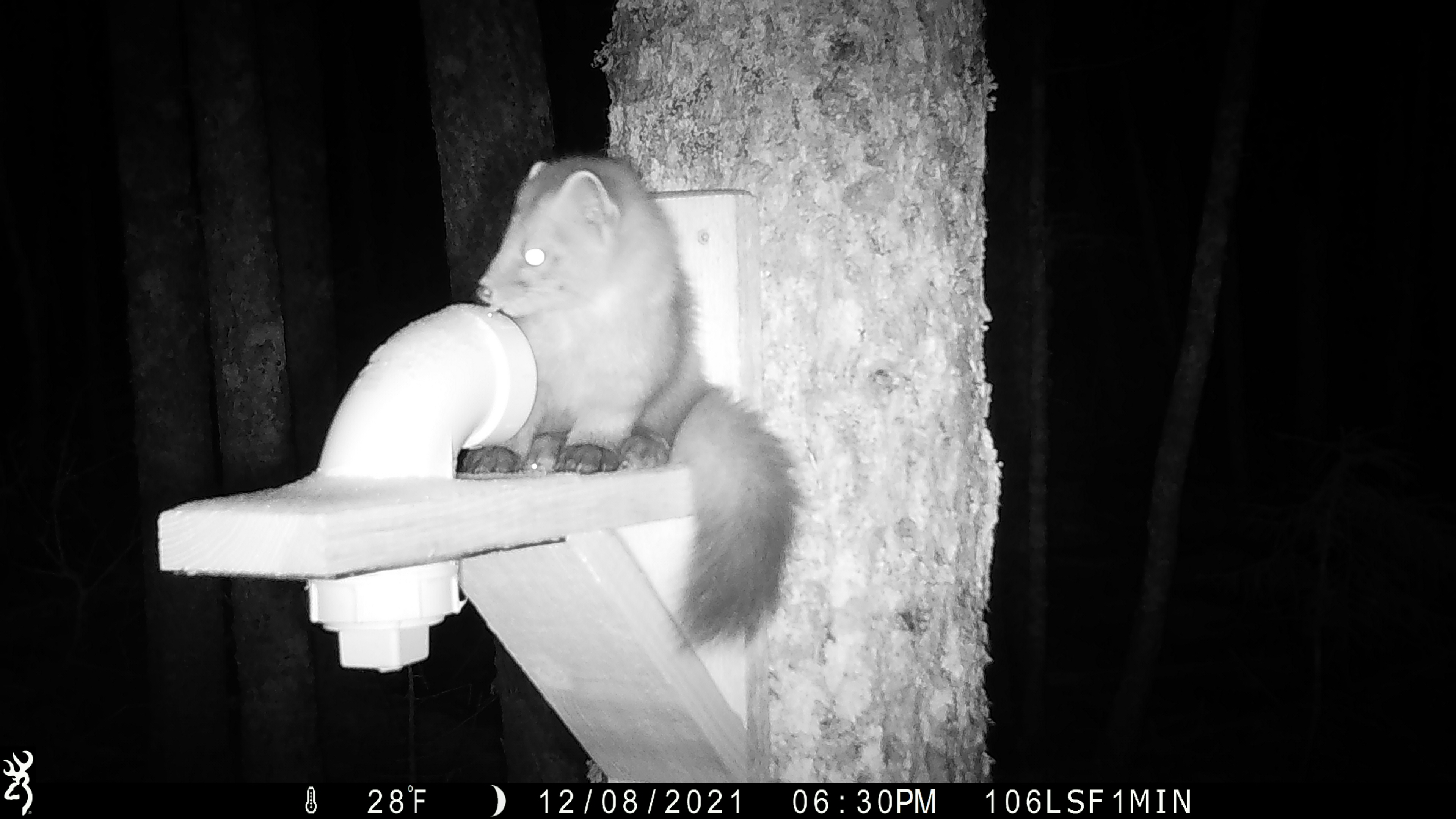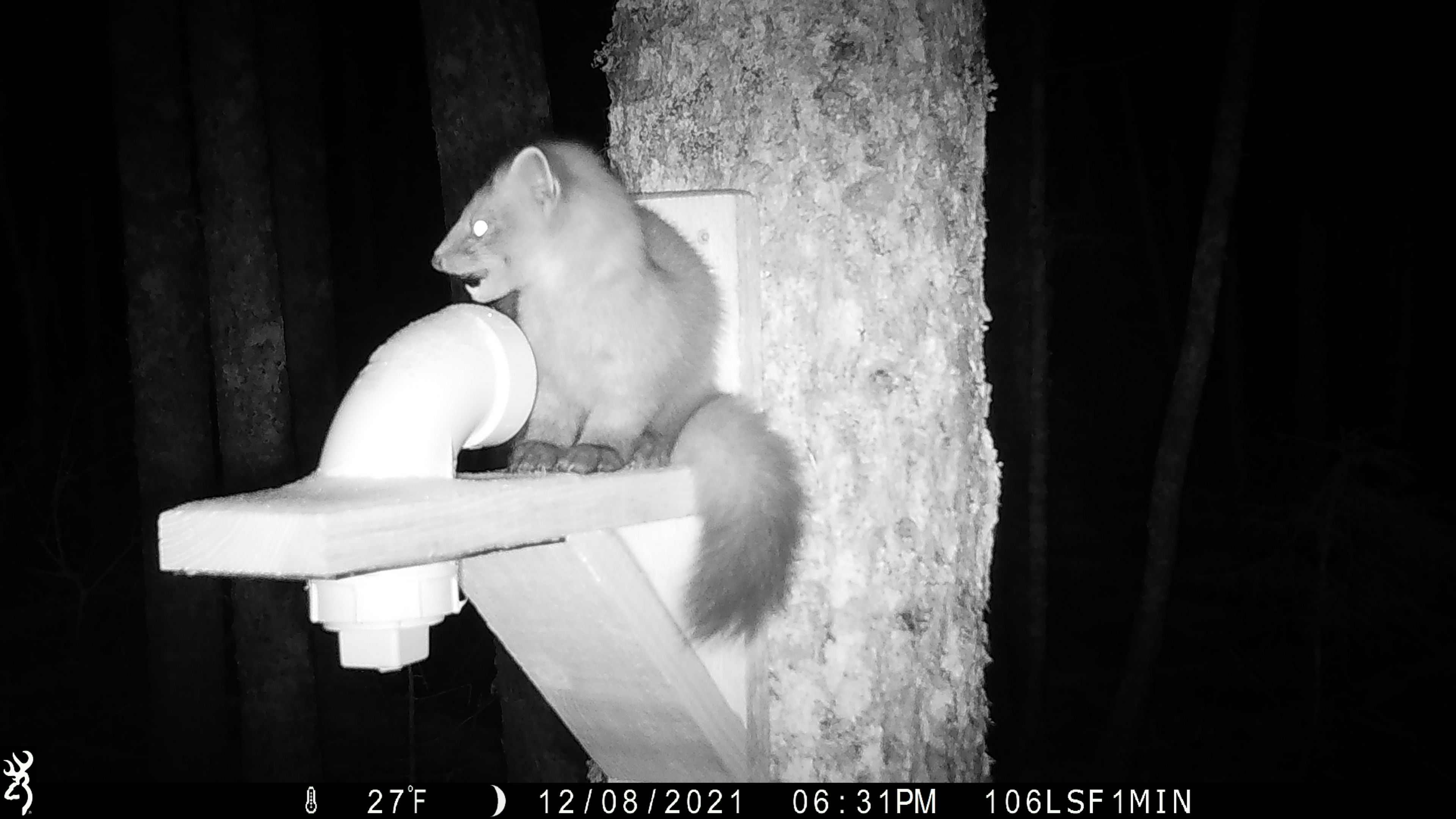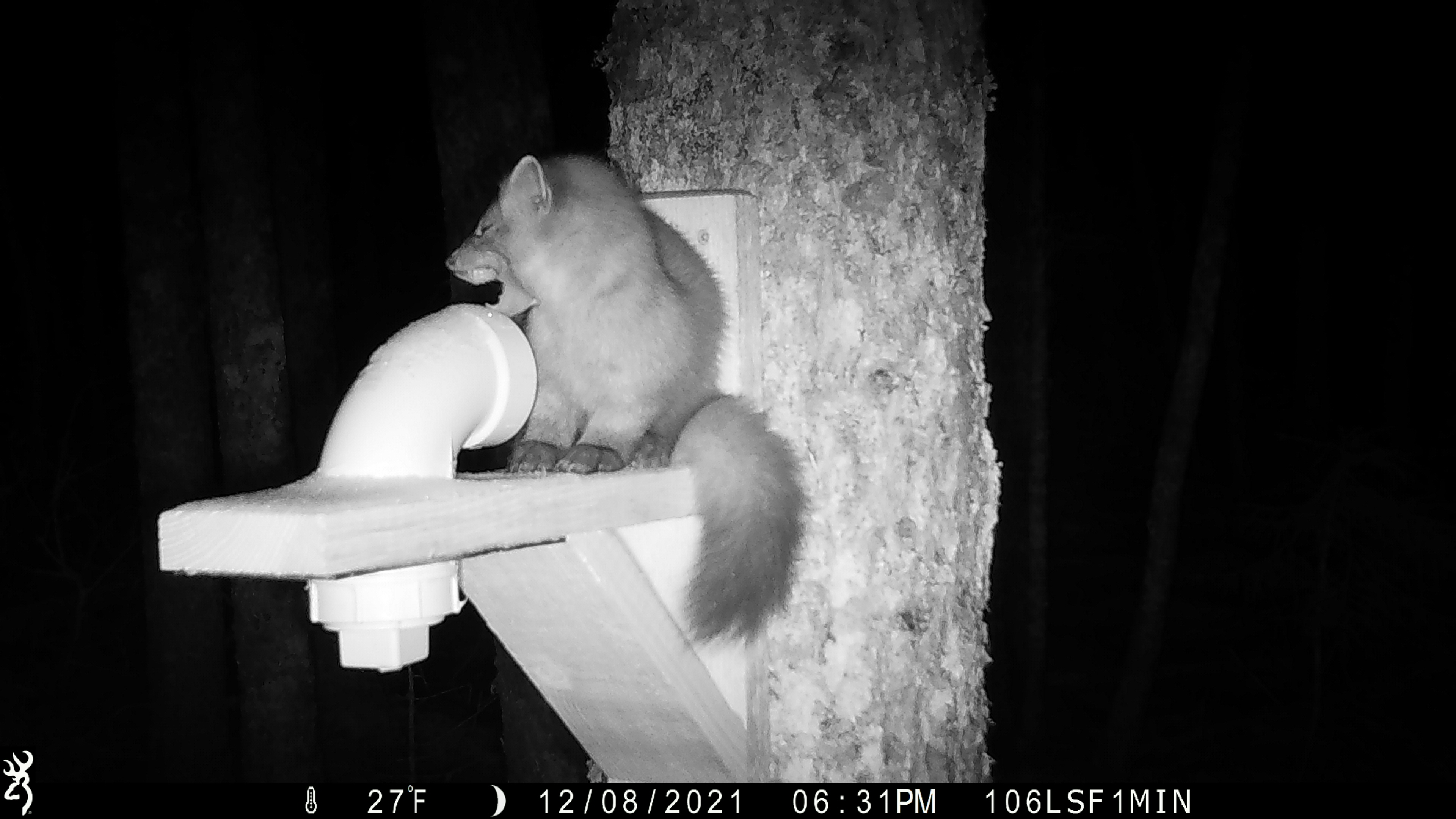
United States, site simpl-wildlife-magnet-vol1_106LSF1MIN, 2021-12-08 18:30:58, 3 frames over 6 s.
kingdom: Animalia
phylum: Chordata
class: Mammalia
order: Carnivora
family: Mustelidae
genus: Martes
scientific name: Martes americana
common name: american marten